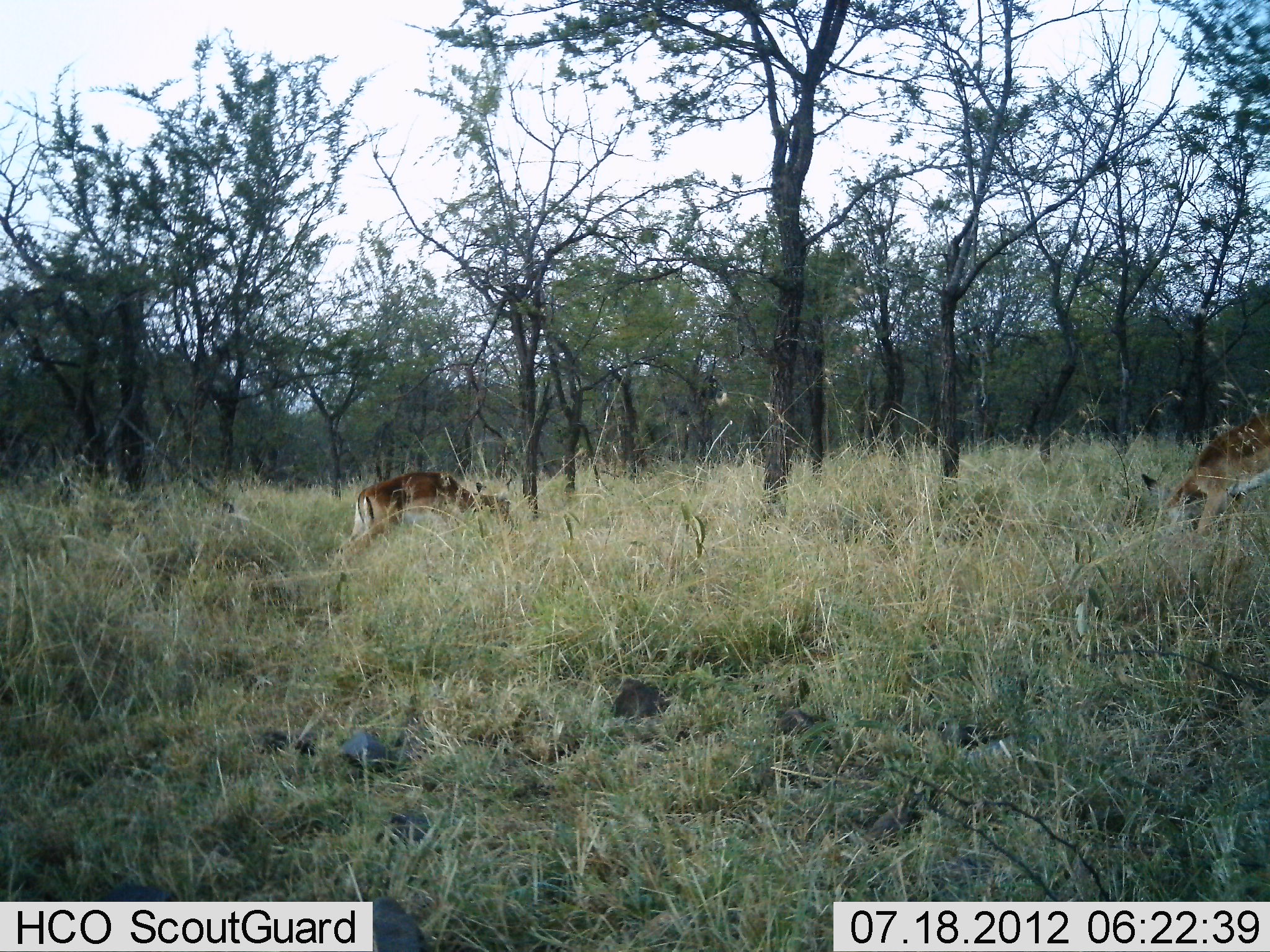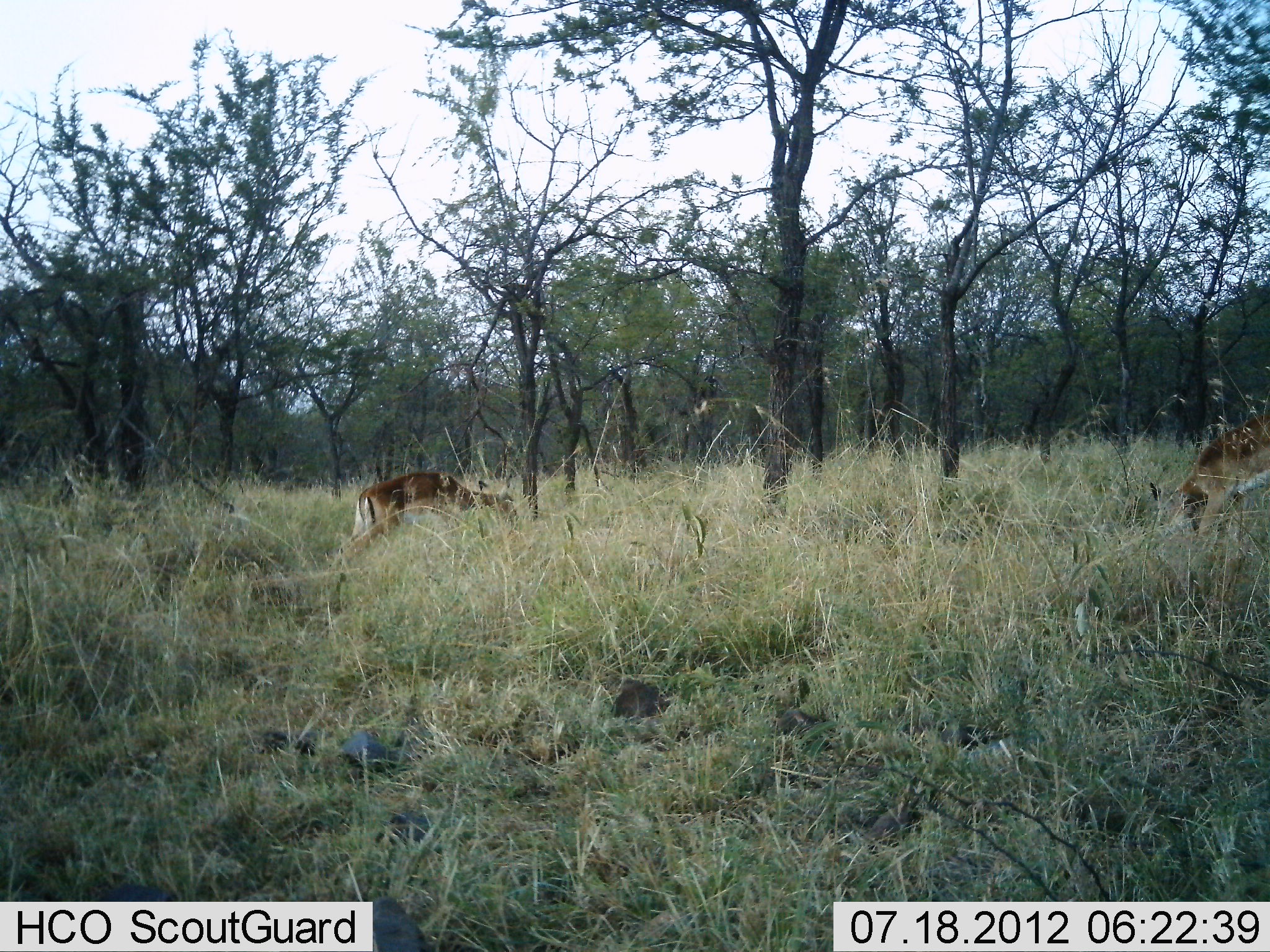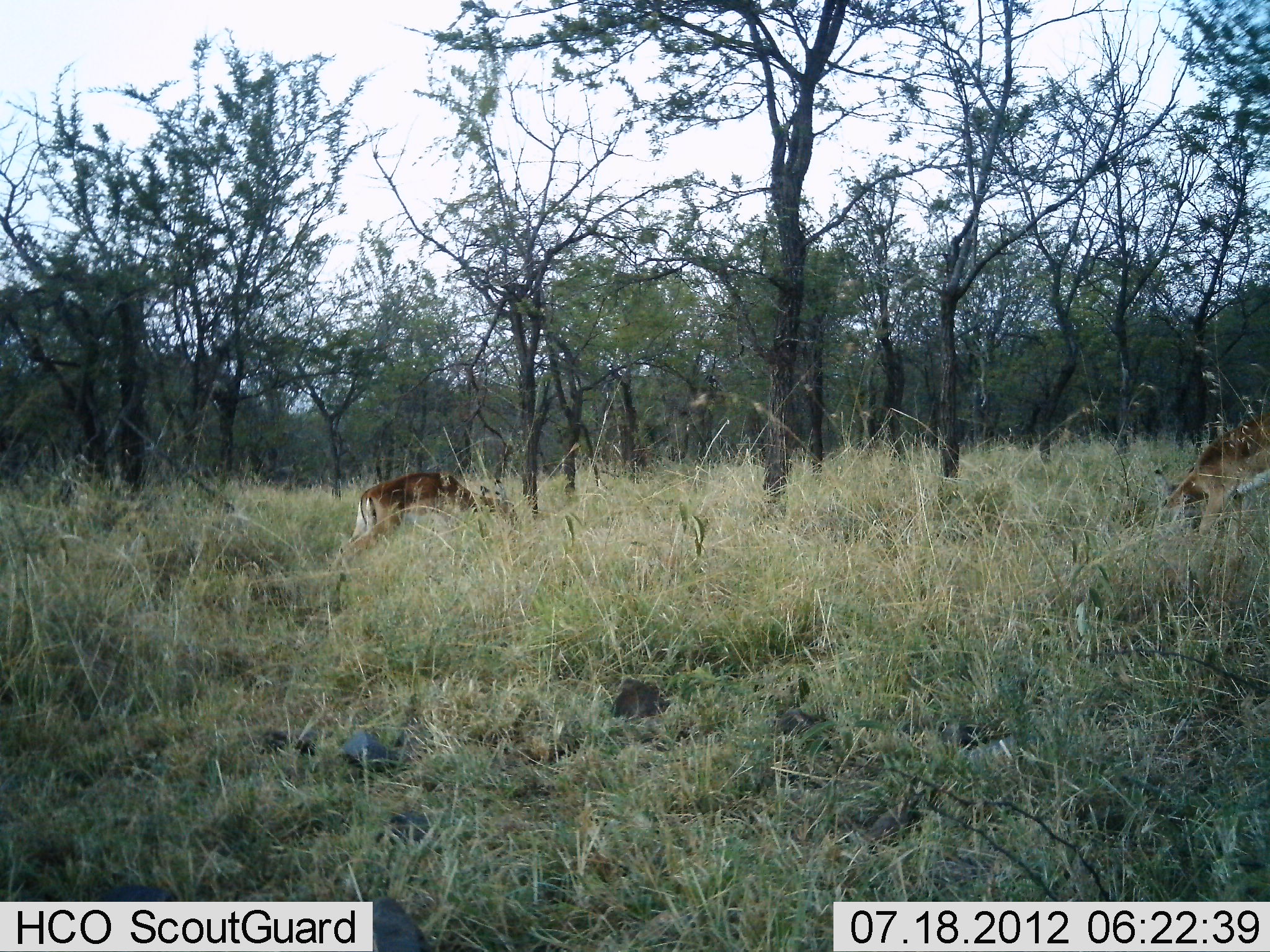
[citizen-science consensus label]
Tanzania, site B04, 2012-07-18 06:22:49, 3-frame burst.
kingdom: Animalia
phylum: Chordata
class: Mammalia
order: Artiodactyla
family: Bovidae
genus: Aepyceros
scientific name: Aepyceros melampus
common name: impala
Impala (Aepyceros melampus), count 2. Behavior (volunteer vote fractions): standing 40%, resting 0%, moving 0%, interacting 0%. Young present (vote fraction): 0%. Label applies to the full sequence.